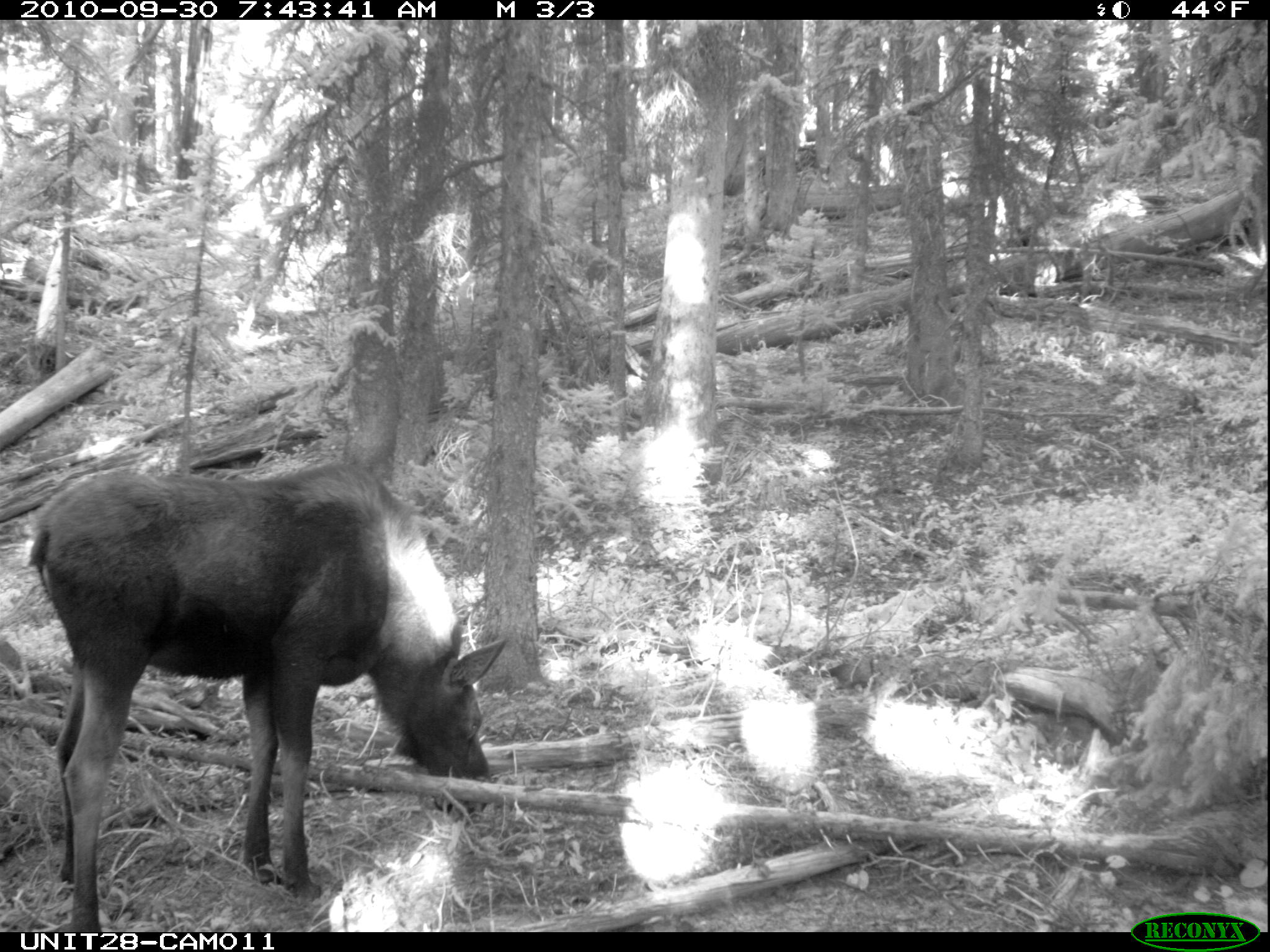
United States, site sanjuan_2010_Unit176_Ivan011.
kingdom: Animalia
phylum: Chordata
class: Mammalia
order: Artiodactyla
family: Cervidae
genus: Alces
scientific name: Alces alces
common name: moose